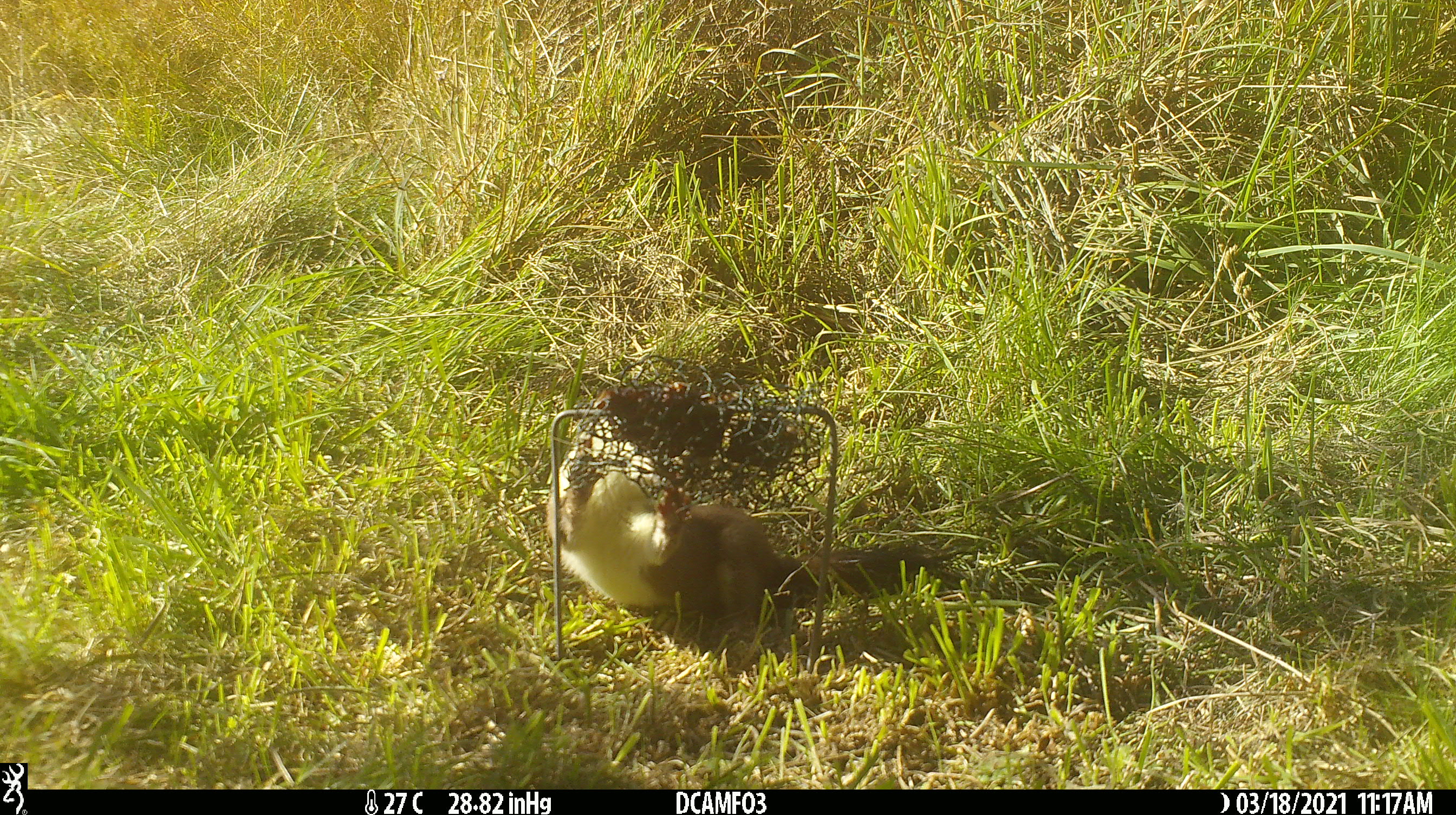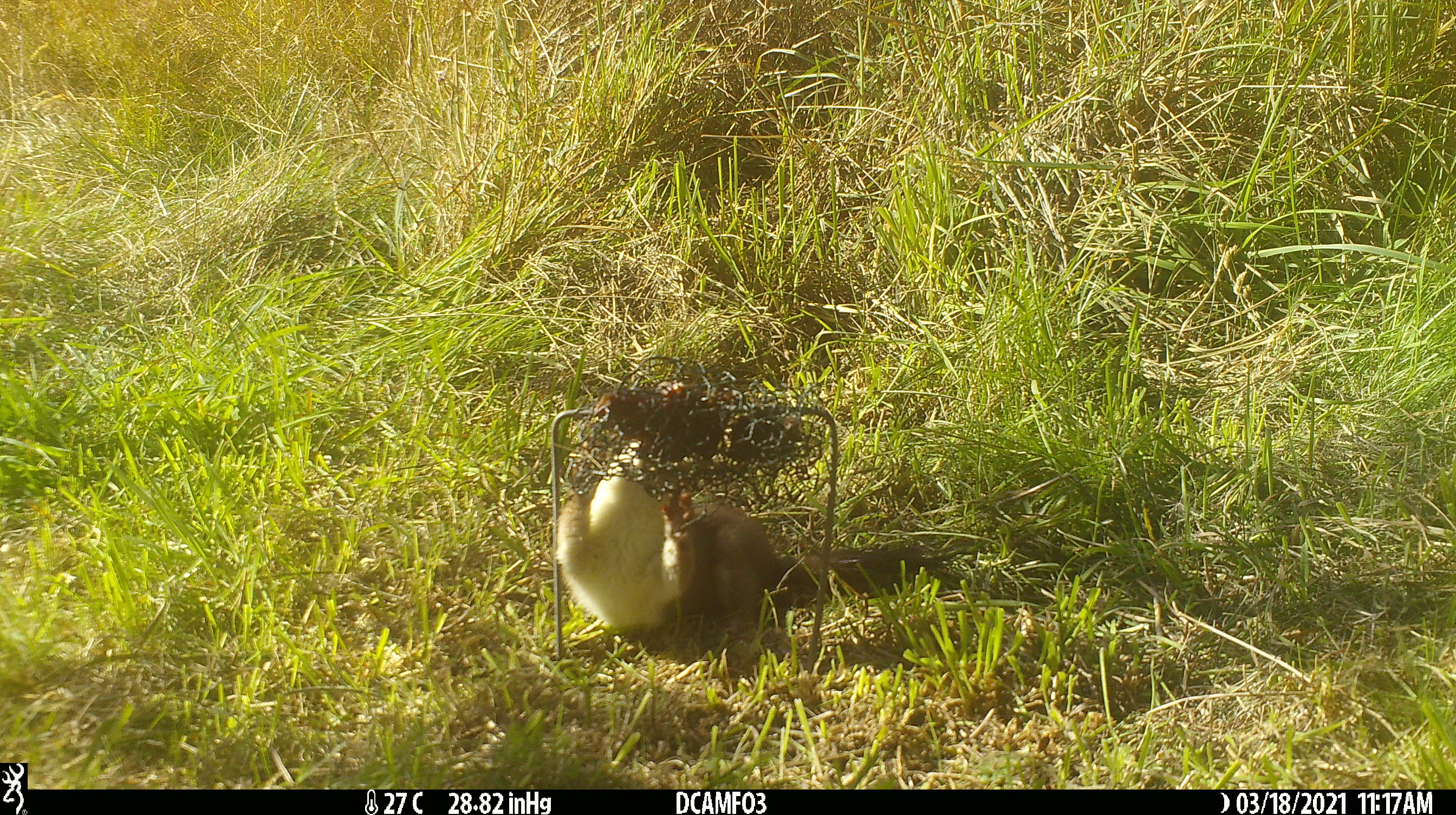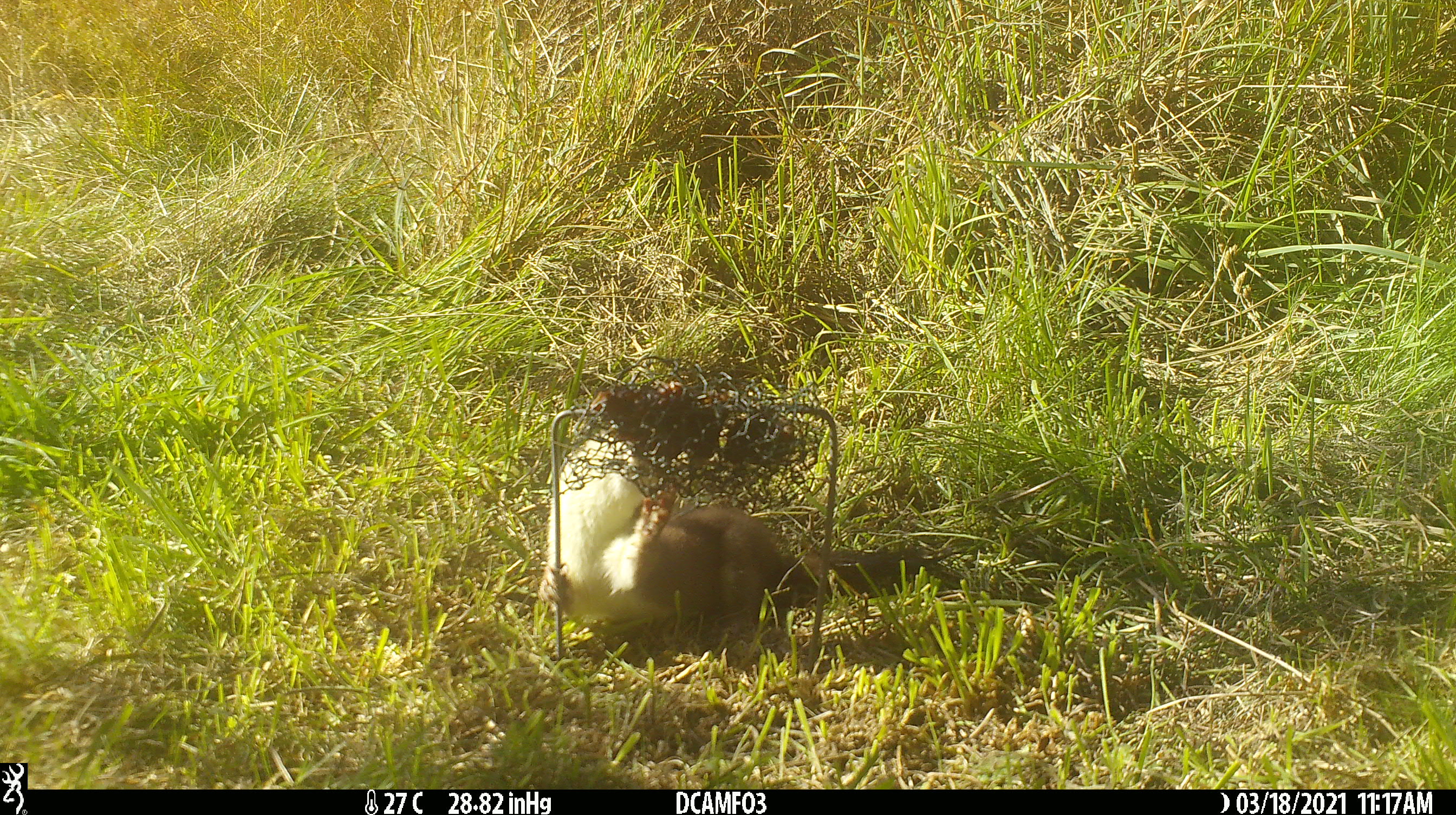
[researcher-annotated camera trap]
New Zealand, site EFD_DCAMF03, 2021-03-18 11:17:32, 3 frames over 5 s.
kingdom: Animalia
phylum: Chordata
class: Mammalia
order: Carnivora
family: Mustelidae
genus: Mustela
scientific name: Mustela erminea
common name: stoat